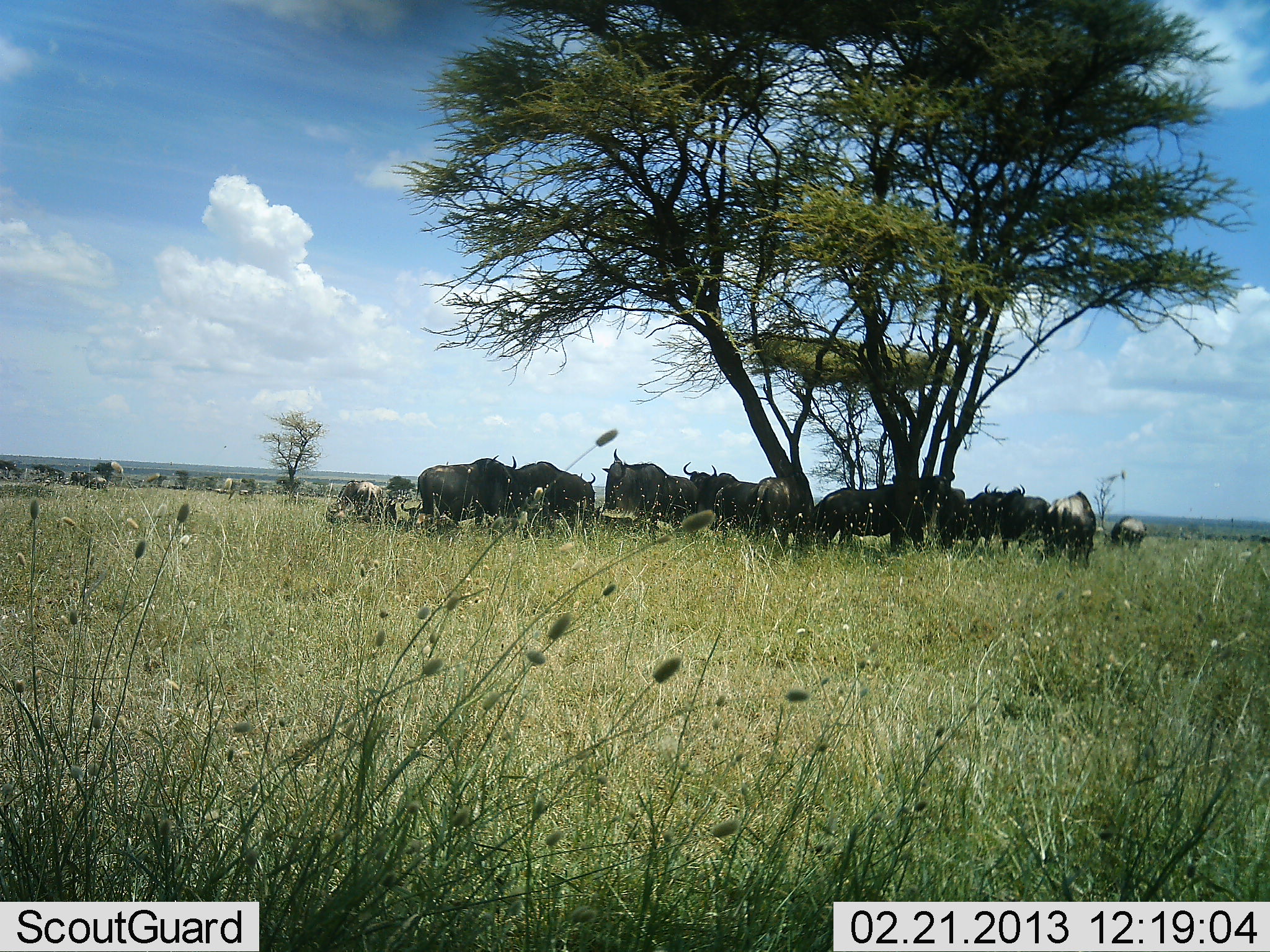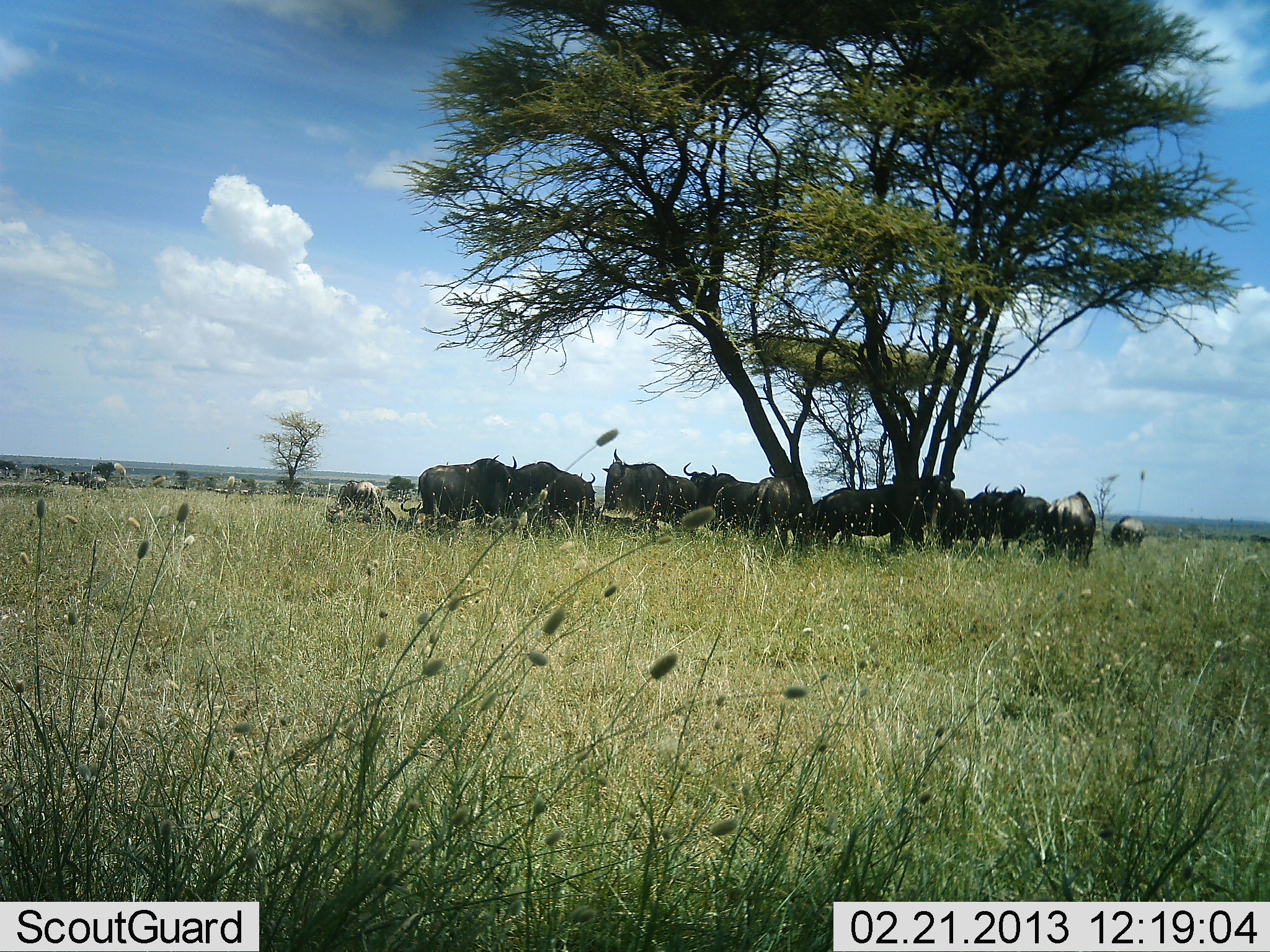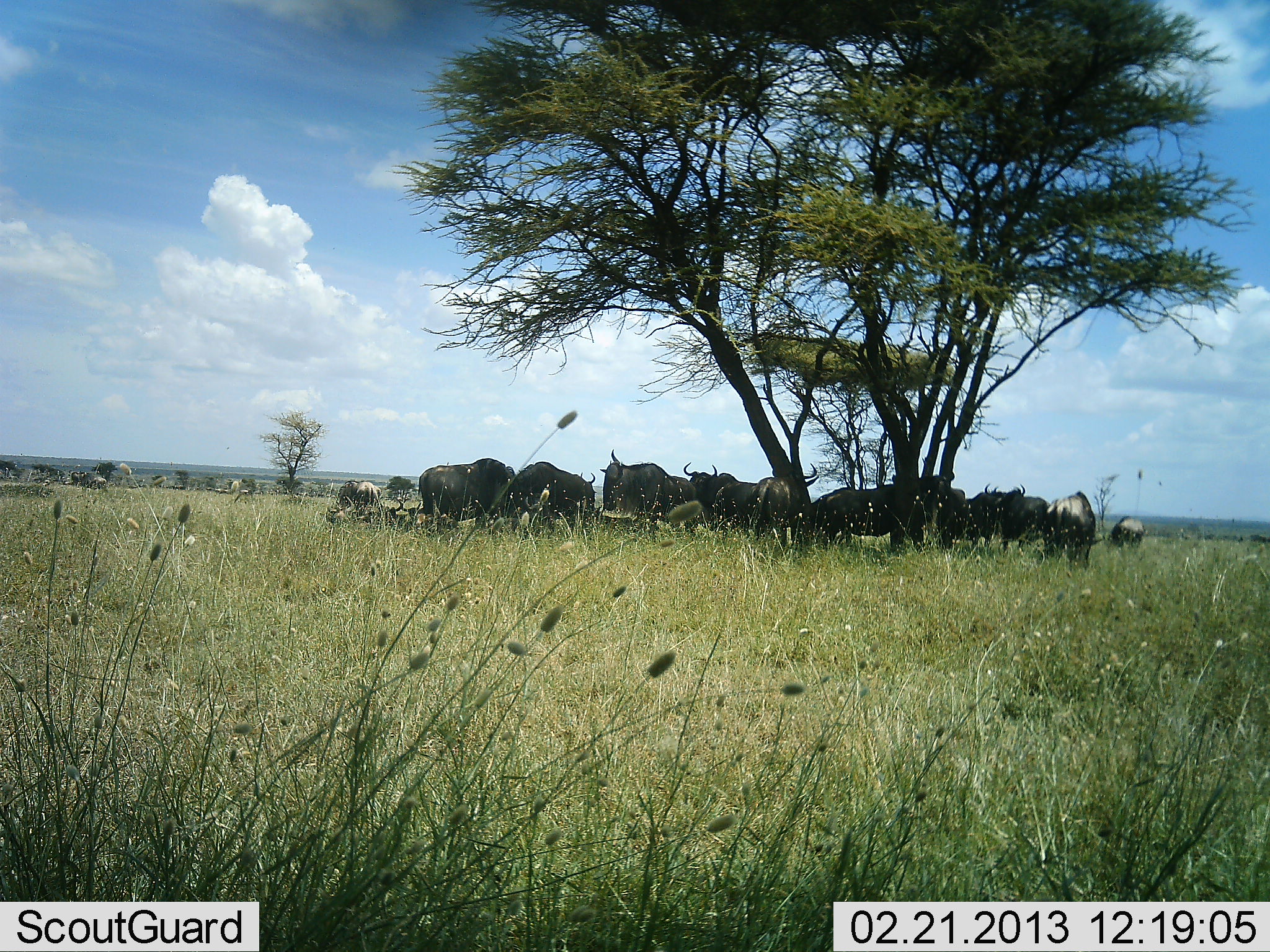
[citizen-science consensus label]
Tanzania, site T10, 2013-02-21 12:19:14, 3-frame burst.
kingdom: Animalia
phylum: Chordata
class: Mammalia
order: Artiodactyla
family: Bovidae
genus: Connochaetes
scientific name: Connochaetes taurinus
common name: blue wildebeest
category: wildebeest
Wildebeest (blue wildebeest) (Connochaetes taurinus), count 11-50. Behavior (volunteer vote fractions): standing 91%, resting 27%, moving 0%, interacting 18%. Young present (vote fraction): 0%. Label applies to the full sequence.